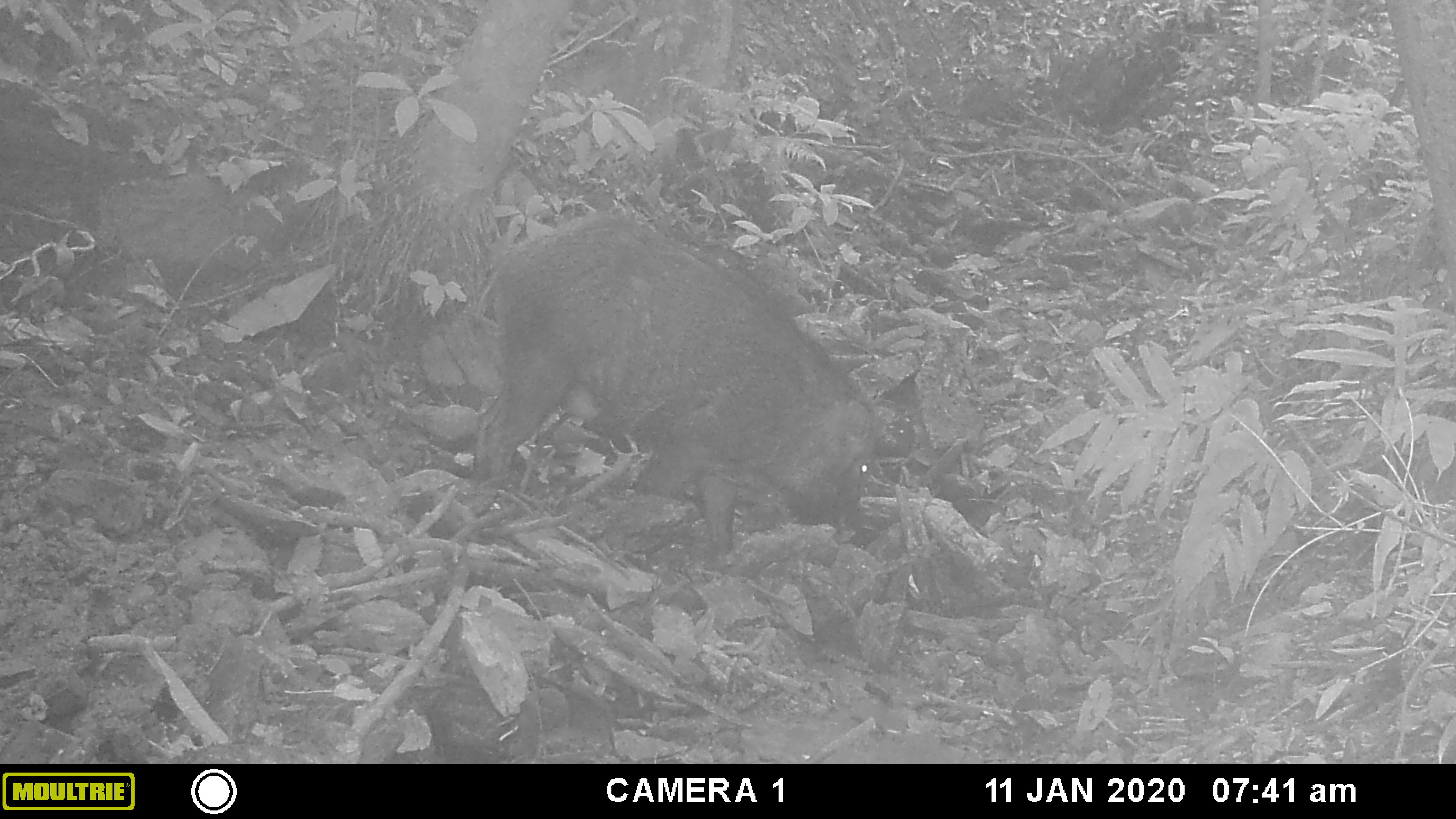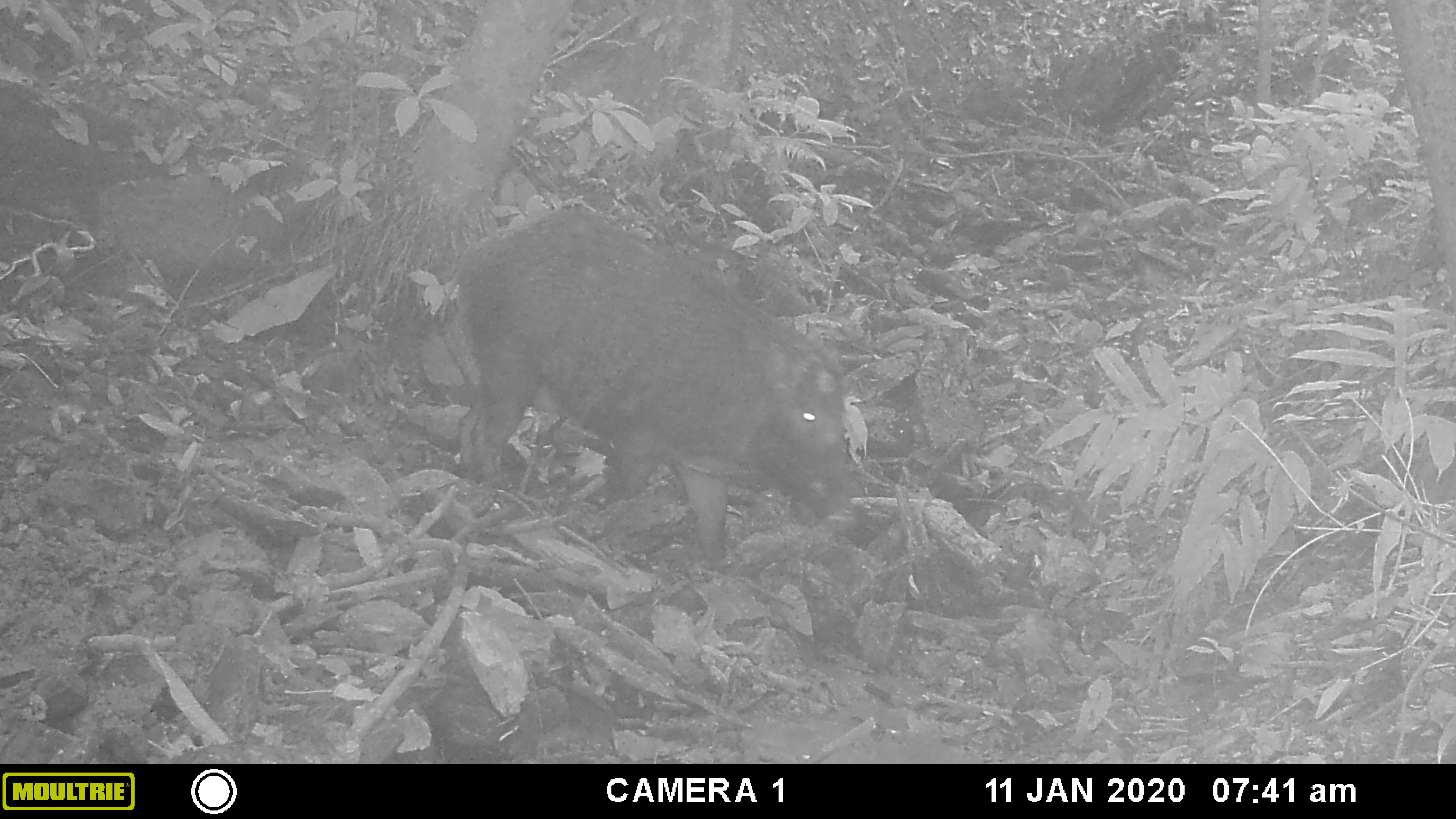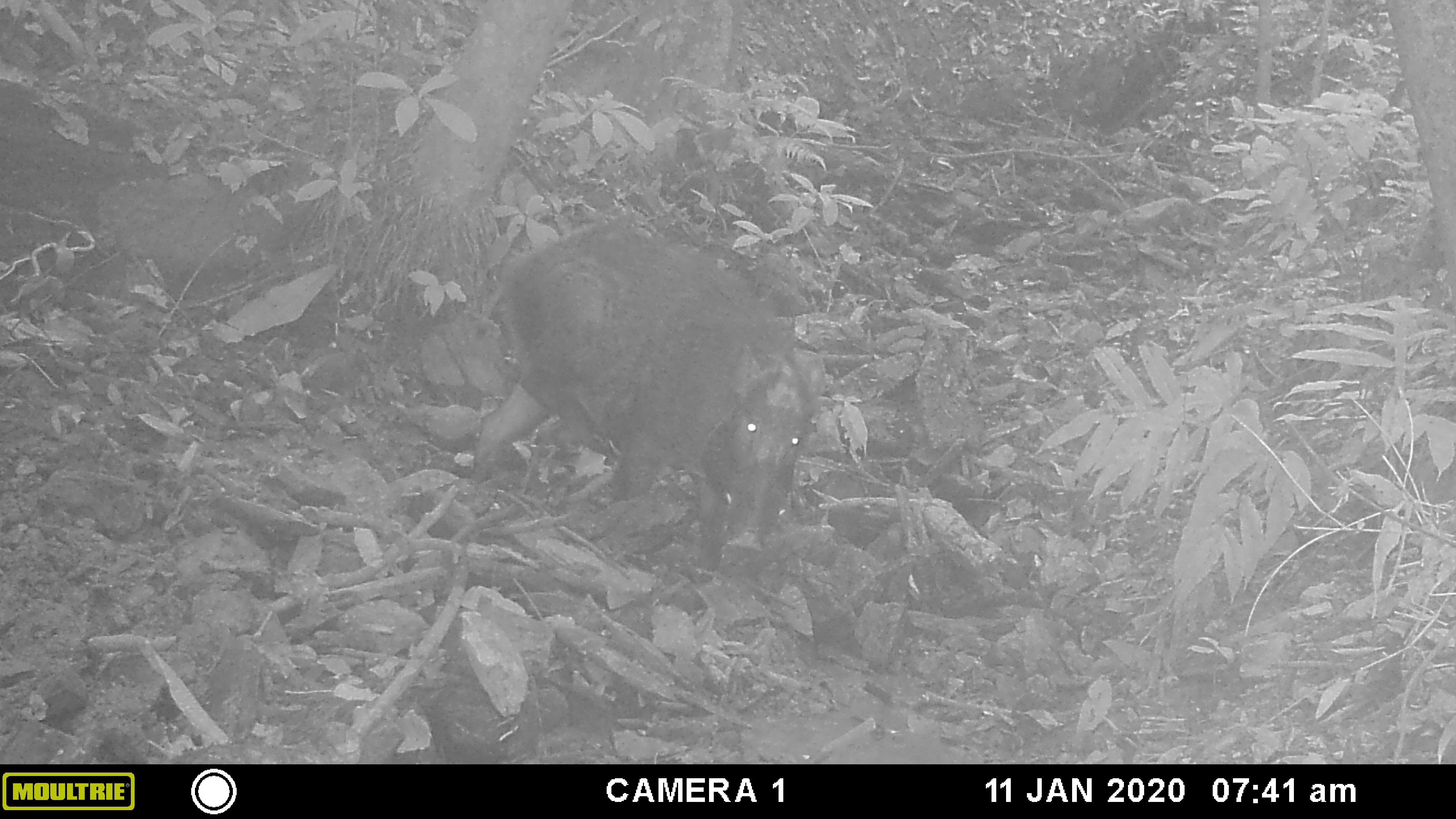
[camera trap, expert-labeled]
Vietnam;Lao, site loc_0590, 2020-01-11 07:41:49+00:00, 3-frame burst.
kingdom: Animalia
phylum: Chordata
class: Mammalia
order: Artiodactyla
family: Suidae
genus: Sus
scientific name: Sus scrofa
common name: eurasian wild pig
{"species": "eurasian wild pig (Sus scrofa)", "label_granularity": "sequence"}